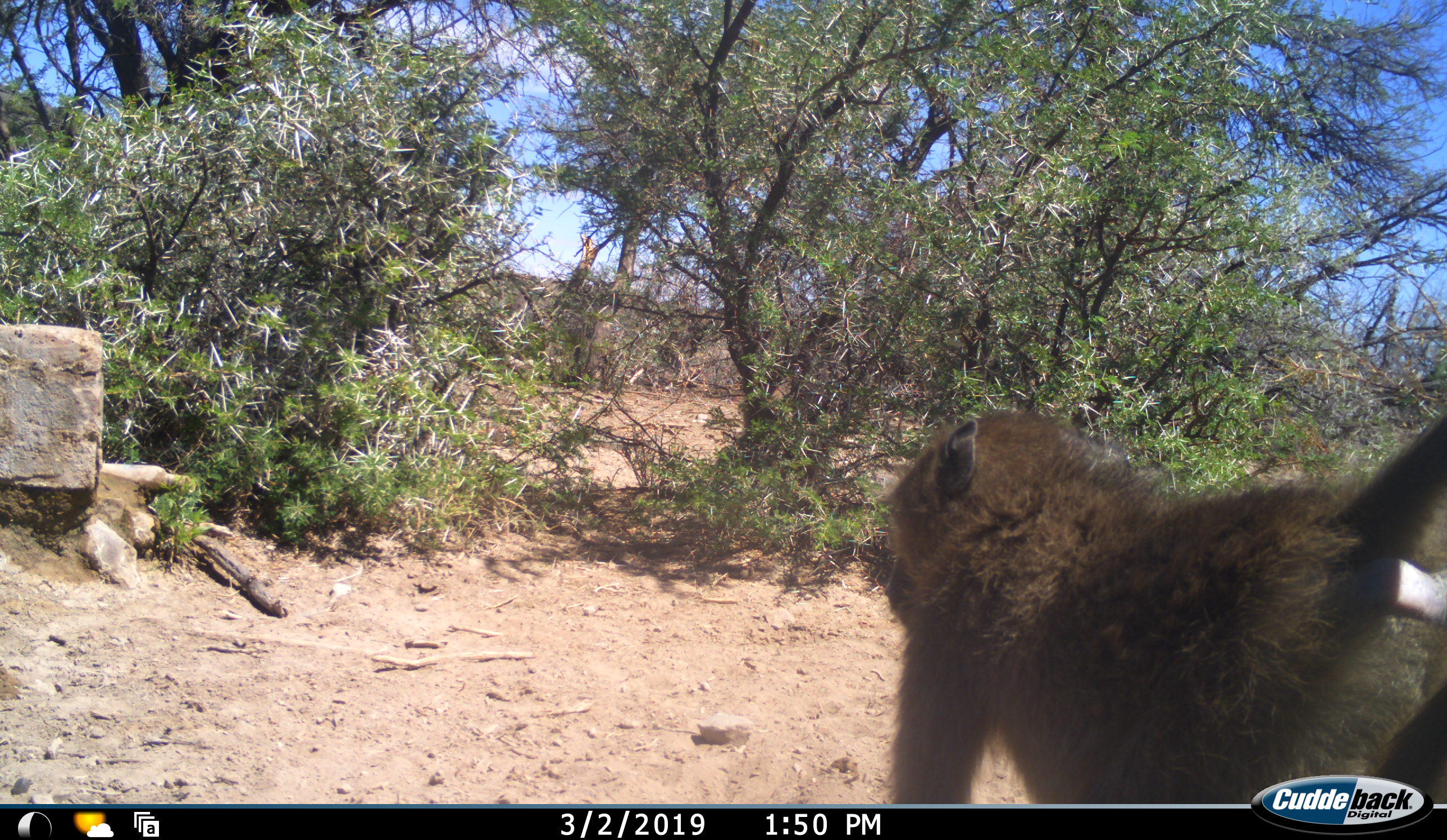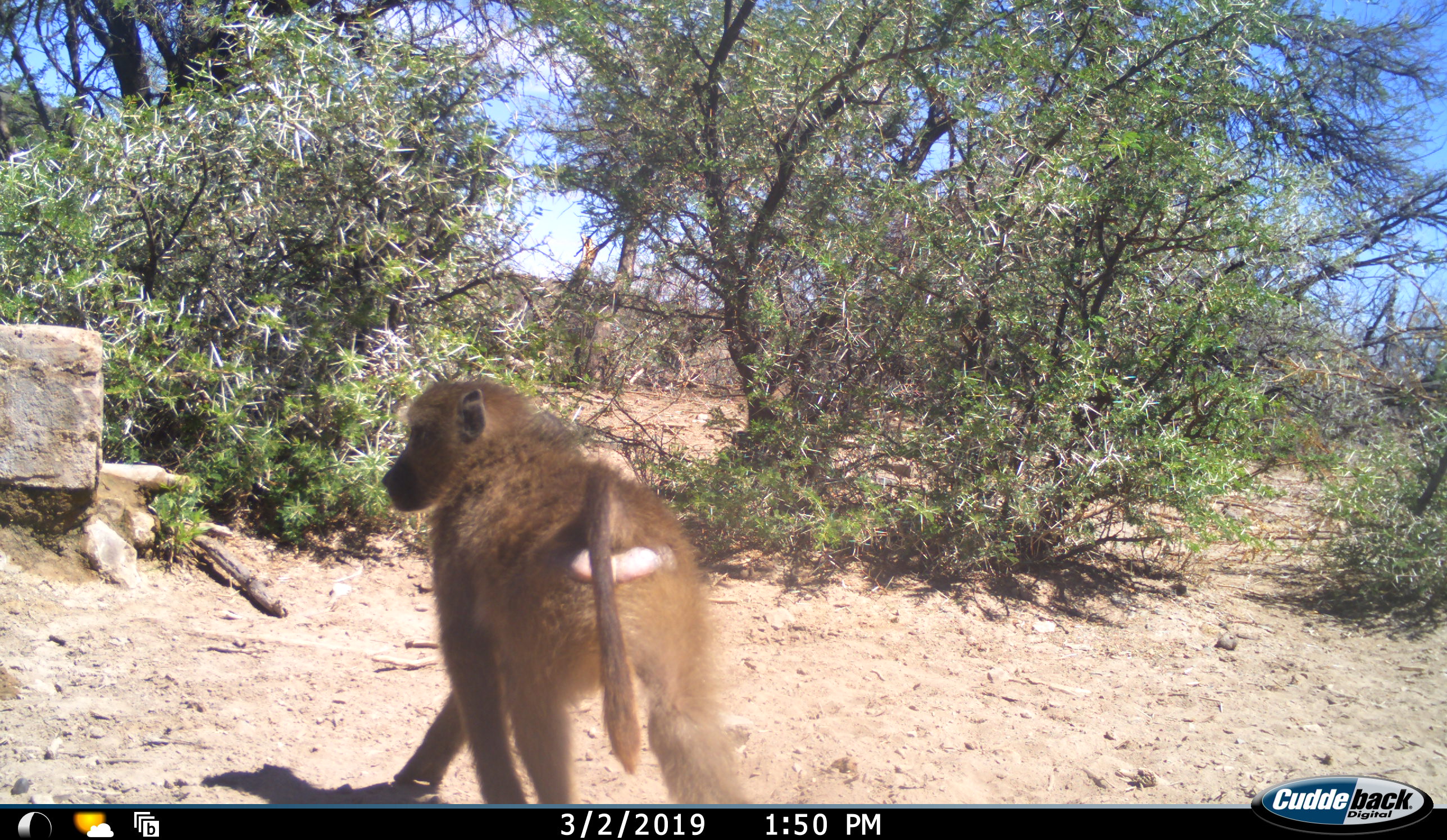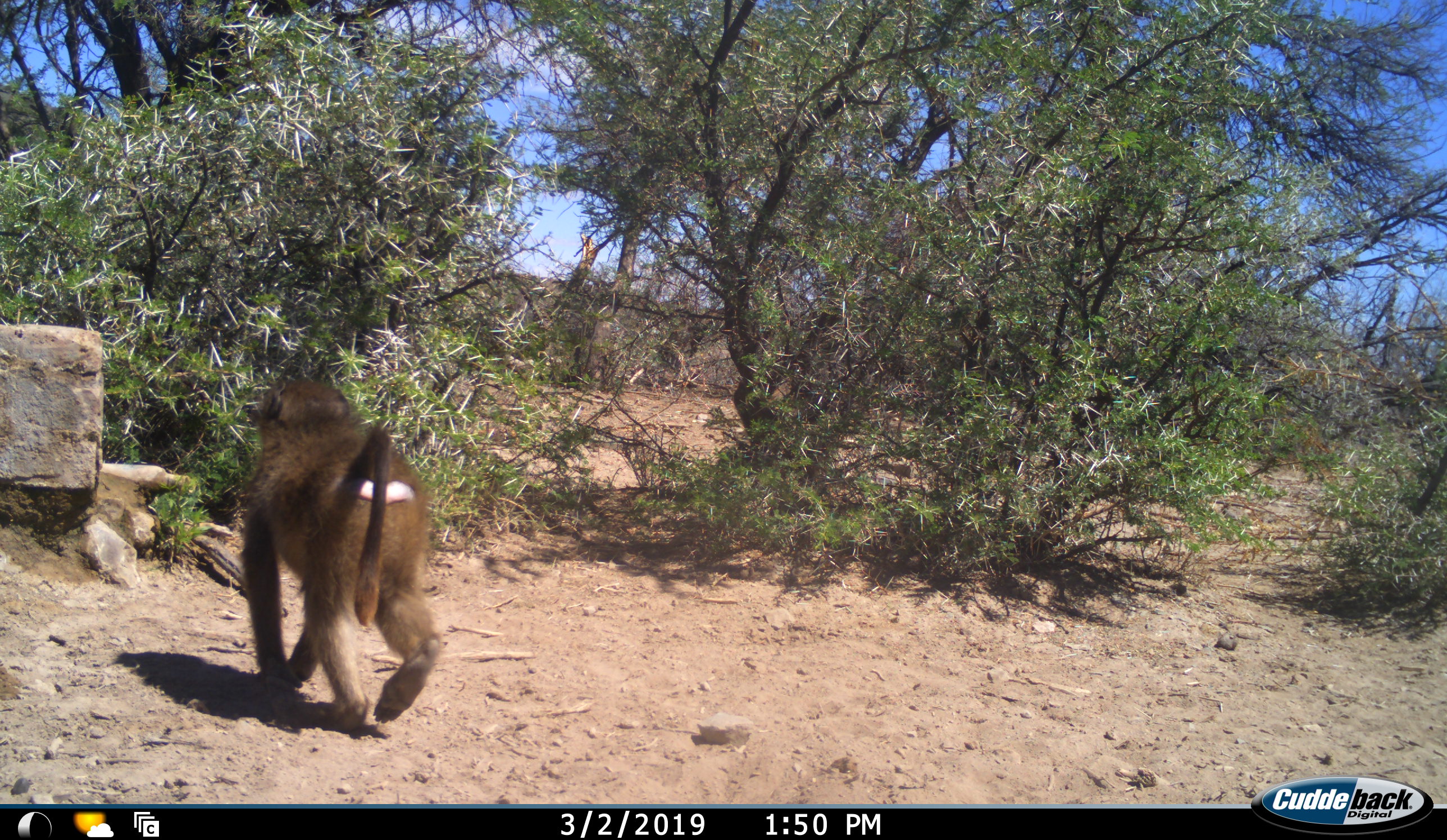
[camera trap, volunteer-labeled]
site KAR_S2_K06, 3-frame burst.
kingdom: Animalia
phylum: Chordata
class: Mammalia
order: Primates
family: Cercopithecidae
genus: Papio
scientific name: Papio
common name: baboon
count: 1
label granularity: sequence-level